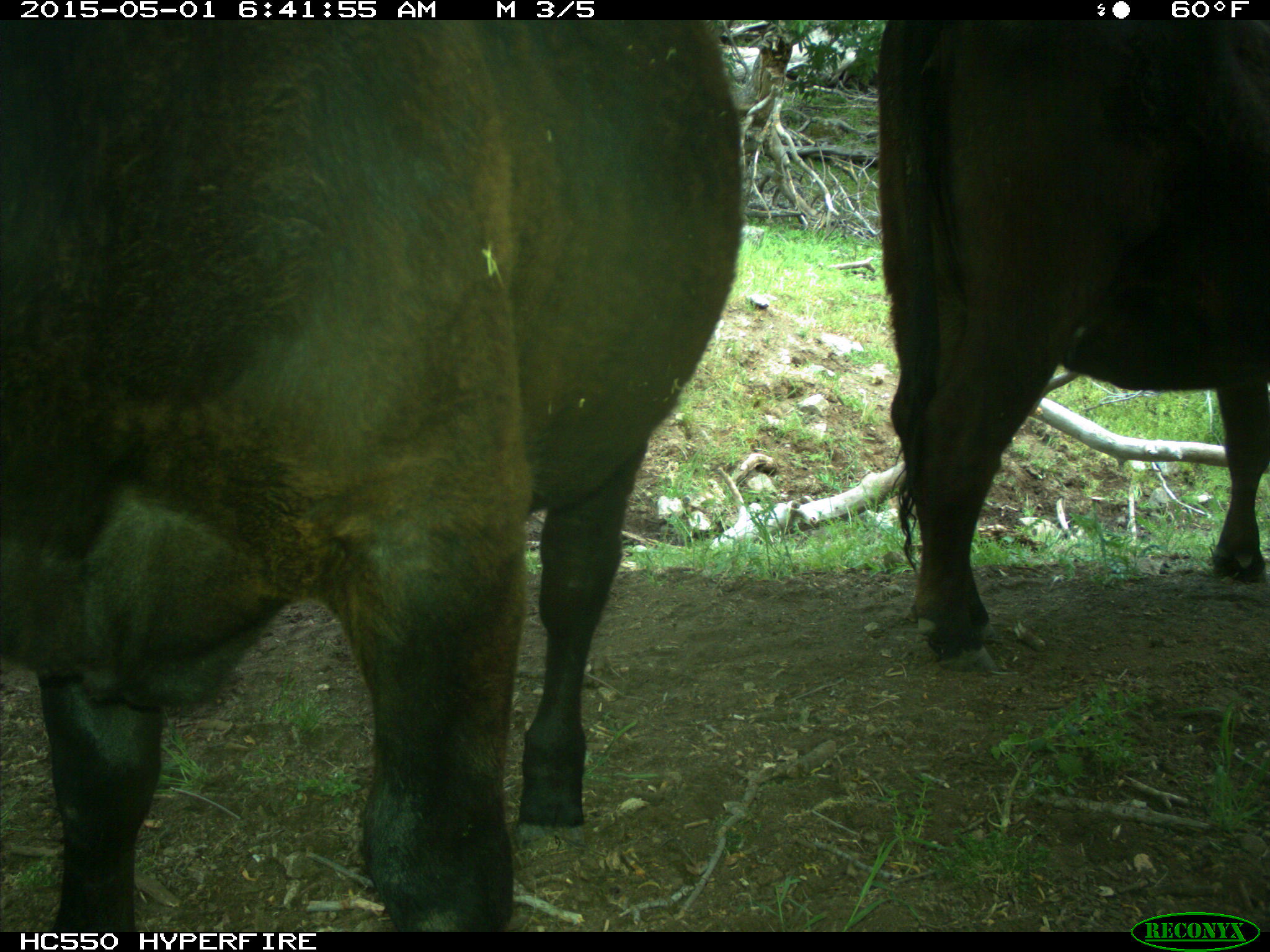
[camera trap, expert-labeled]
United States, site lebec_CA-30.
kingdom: Animalia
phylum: Chordata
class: Mammalia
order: Artiodactyla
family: Bovidae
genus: Bos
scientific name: Bos taurus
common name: domestic cow